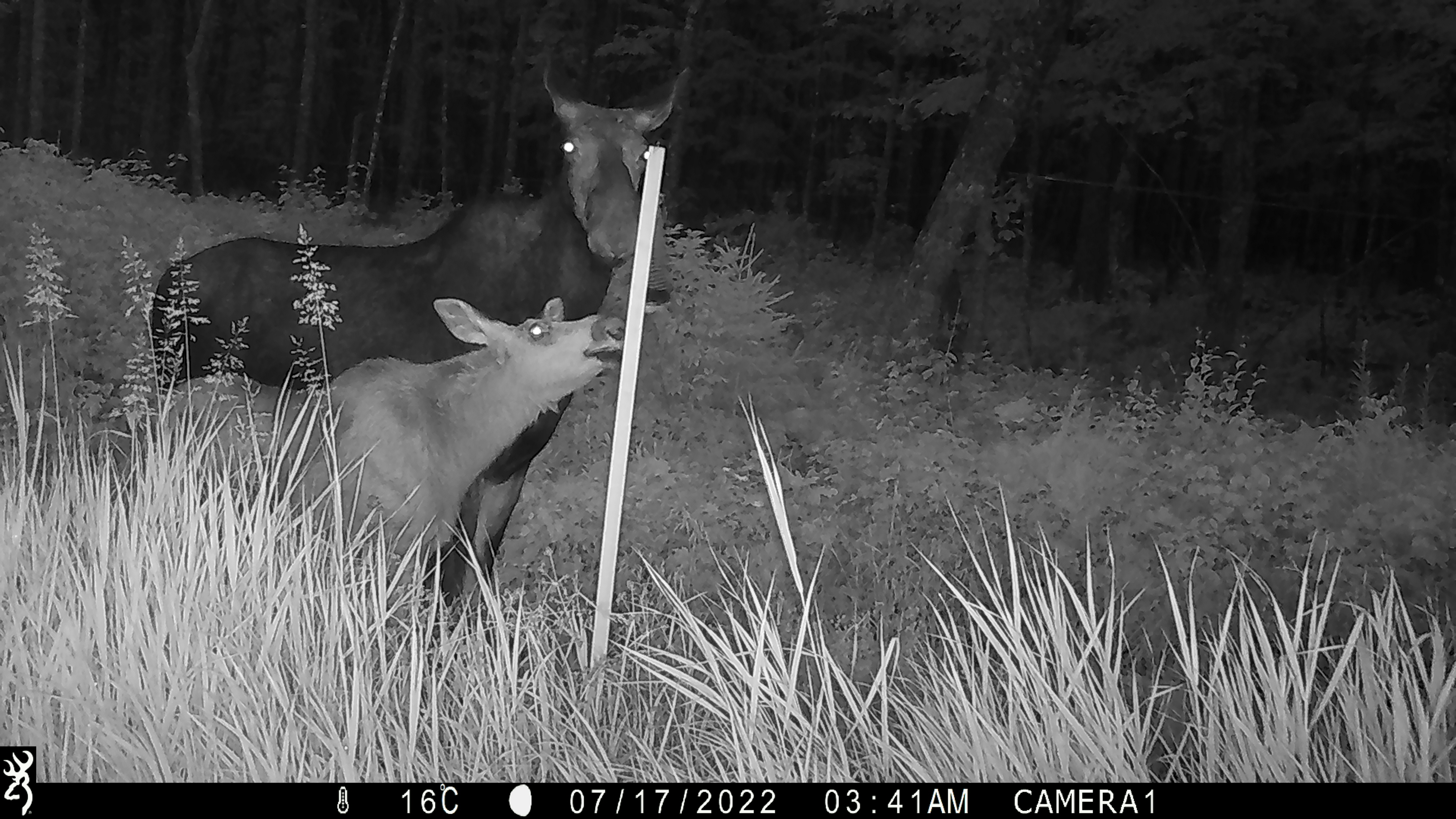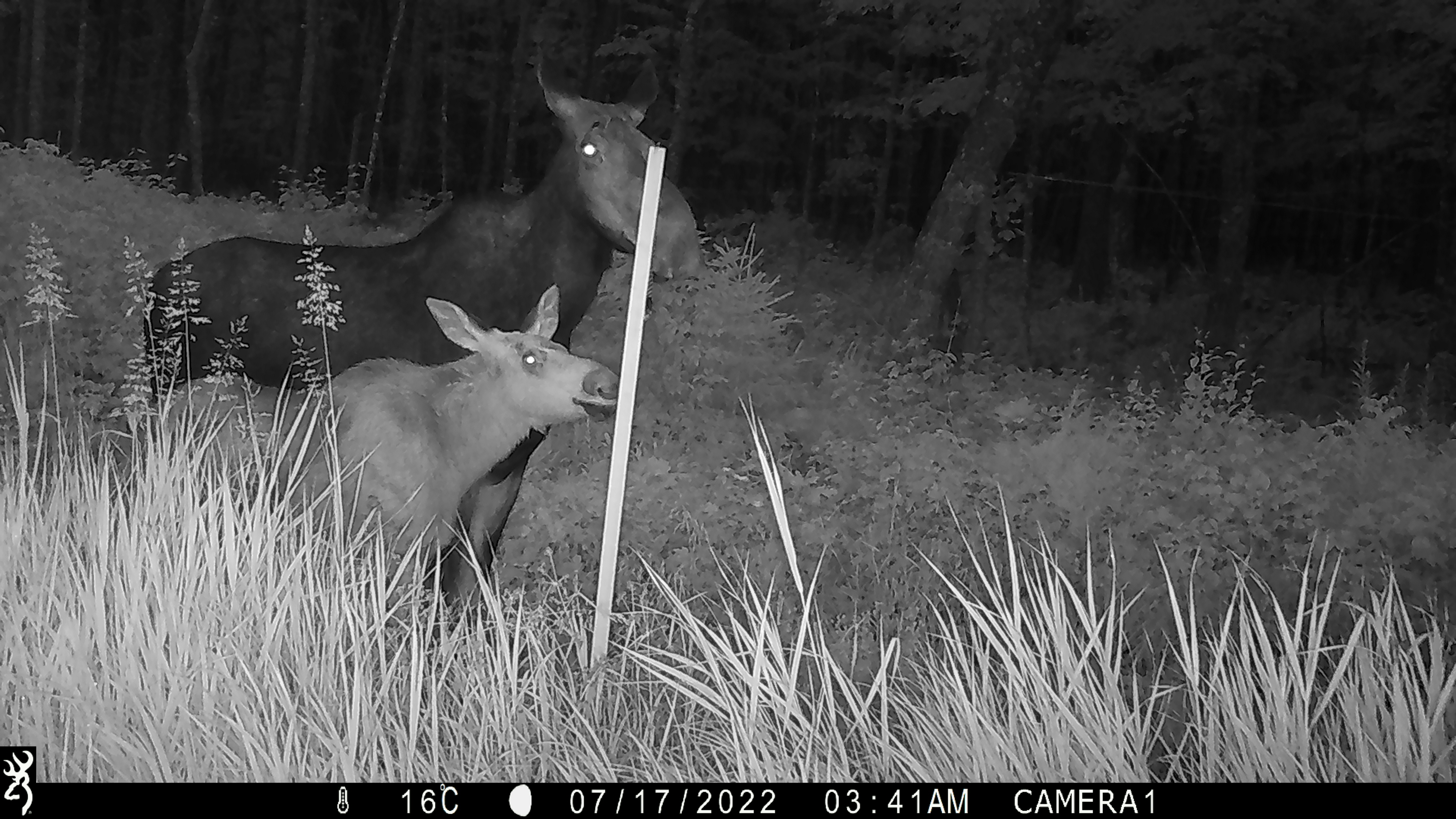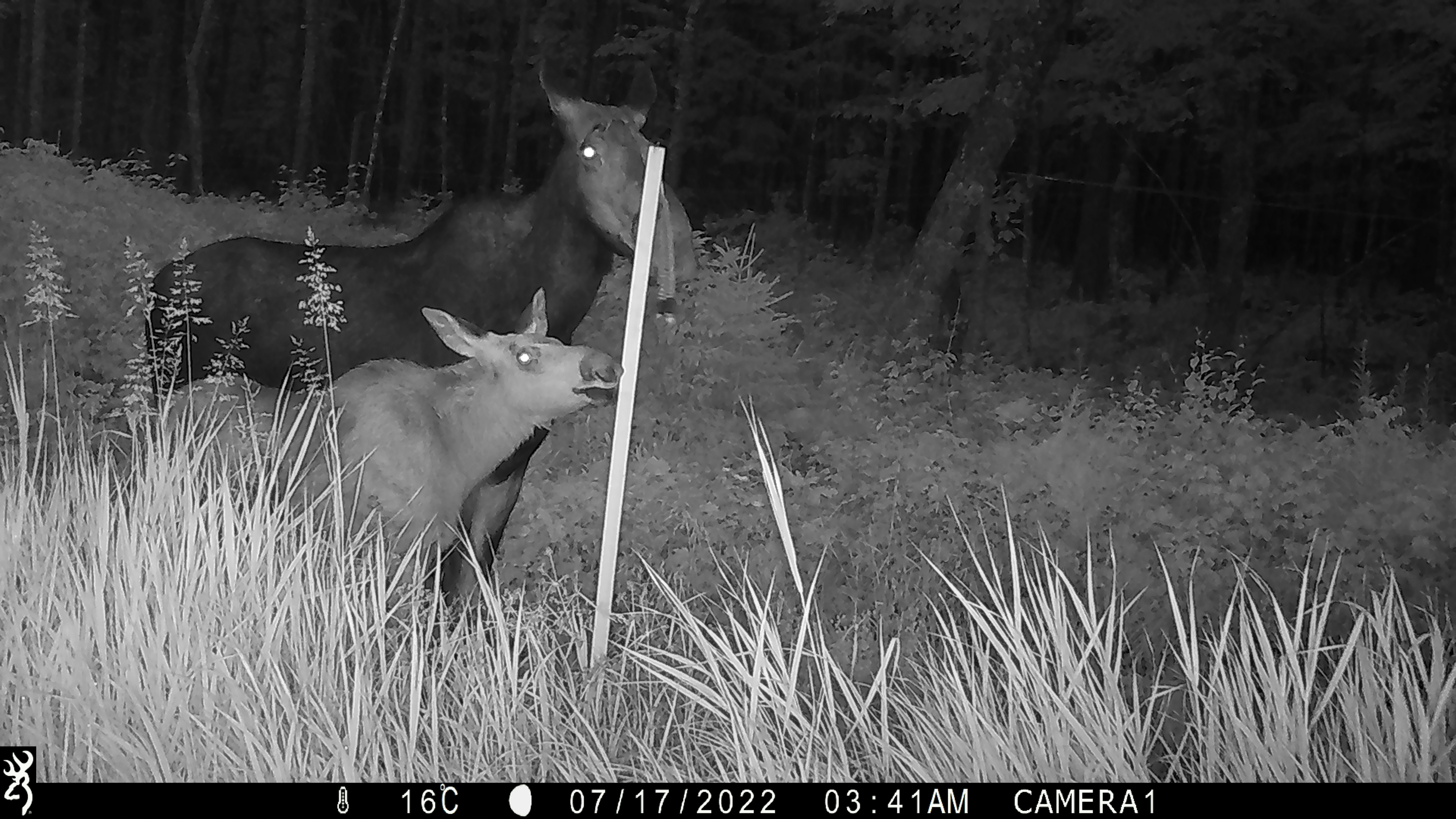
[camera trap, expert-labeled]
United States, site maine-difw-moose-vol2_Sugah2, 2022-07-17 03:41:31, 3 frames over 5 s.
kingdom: Animalia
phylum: Chordata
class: Mammalia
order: Artiodactyla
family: Cervidae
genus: Alces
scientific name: Alces alces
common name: moose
Moose (Alces alces).